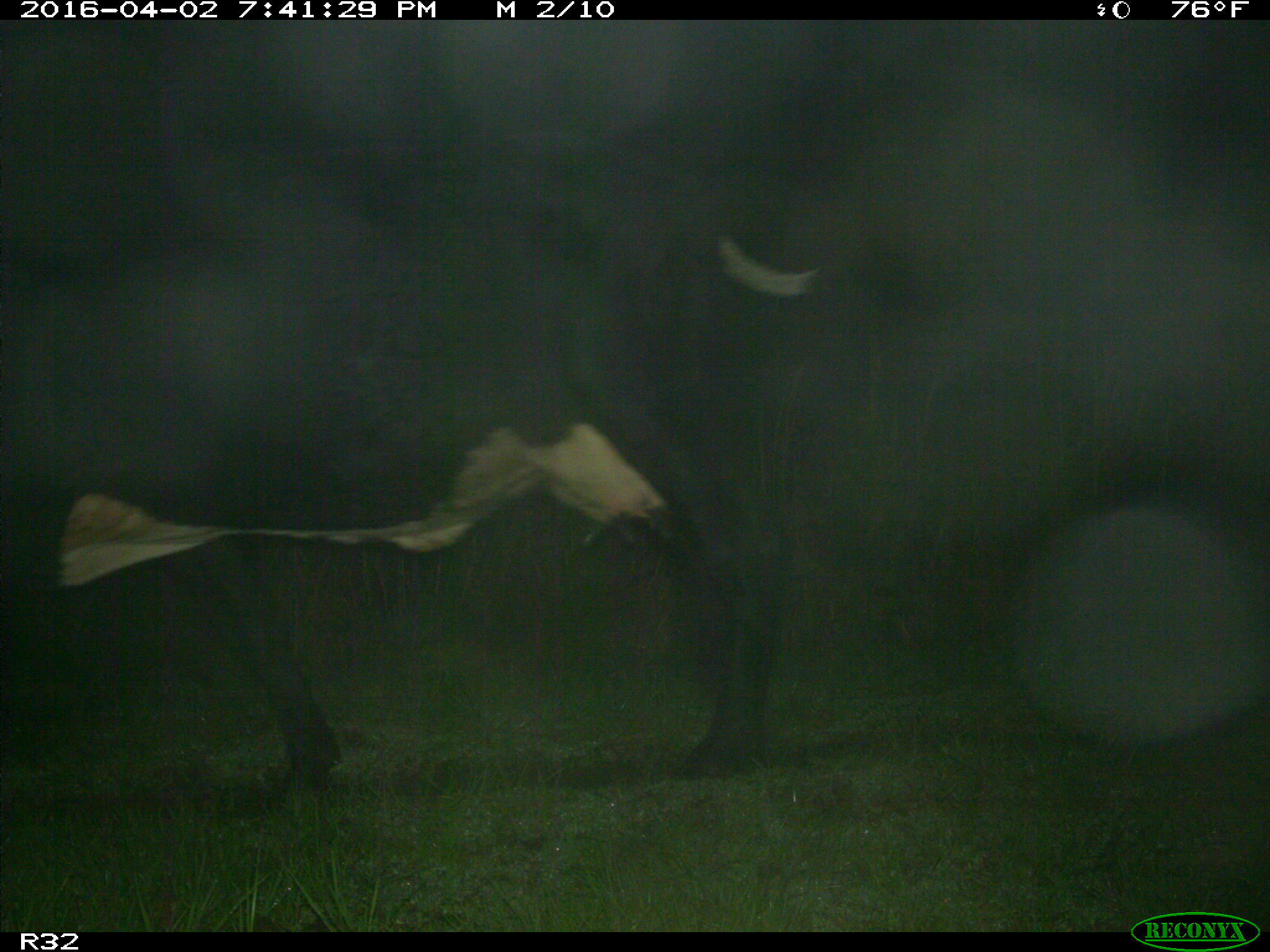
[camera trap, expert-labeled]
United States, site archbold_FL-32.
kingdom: Animalia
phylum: Chordata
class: Mammalia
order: Artiodactyla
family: Bovidae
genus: Bos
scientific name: Bos taurus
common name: domestic cow